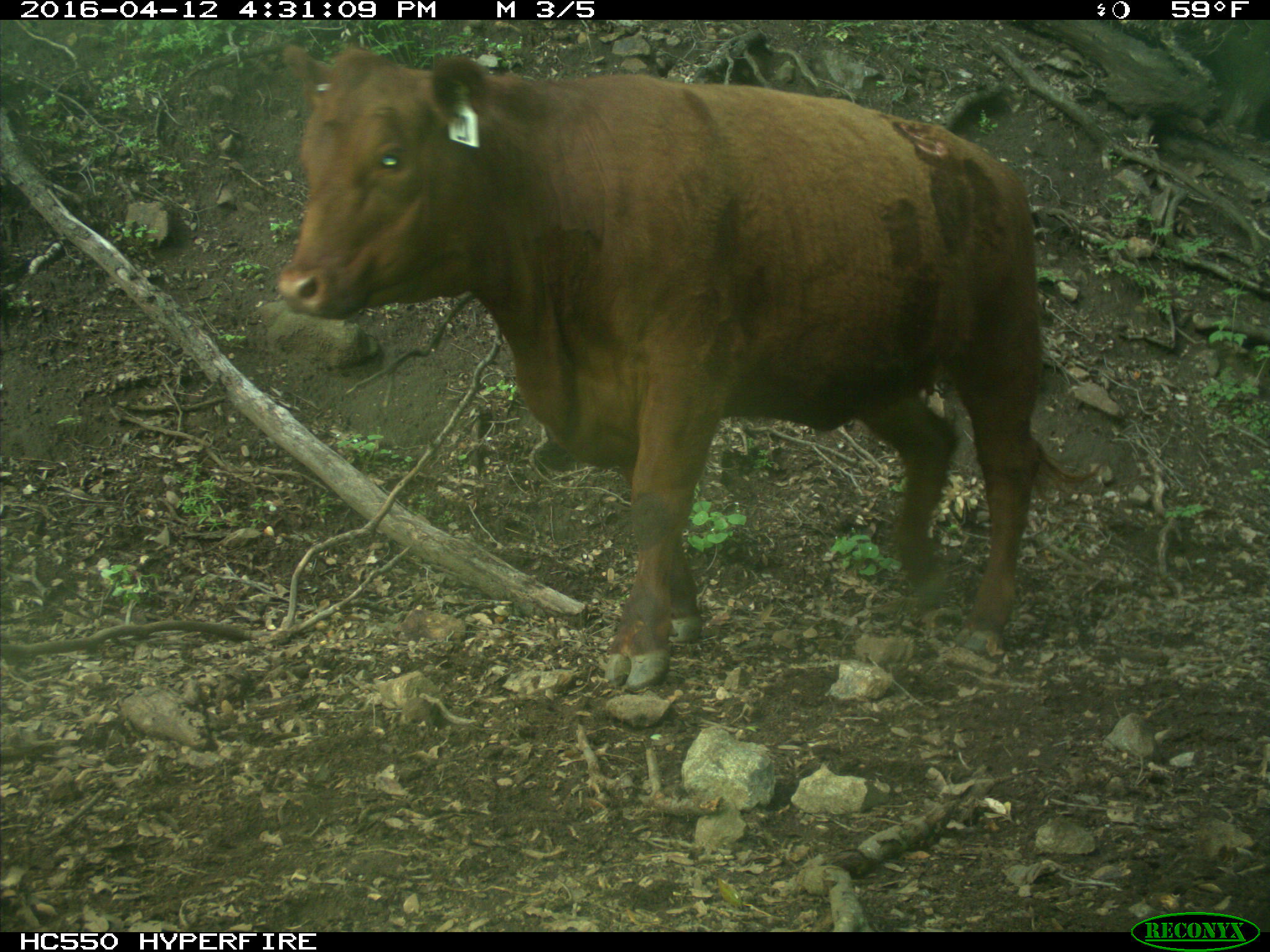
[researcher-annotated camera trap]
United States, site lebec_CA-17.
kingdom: Animalia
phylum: Chordata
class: Mammalia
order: Artiodactyla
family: Bovidae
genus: Bos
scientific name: Bos taurus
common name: domestic cow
Bos taurus (domestic cow).